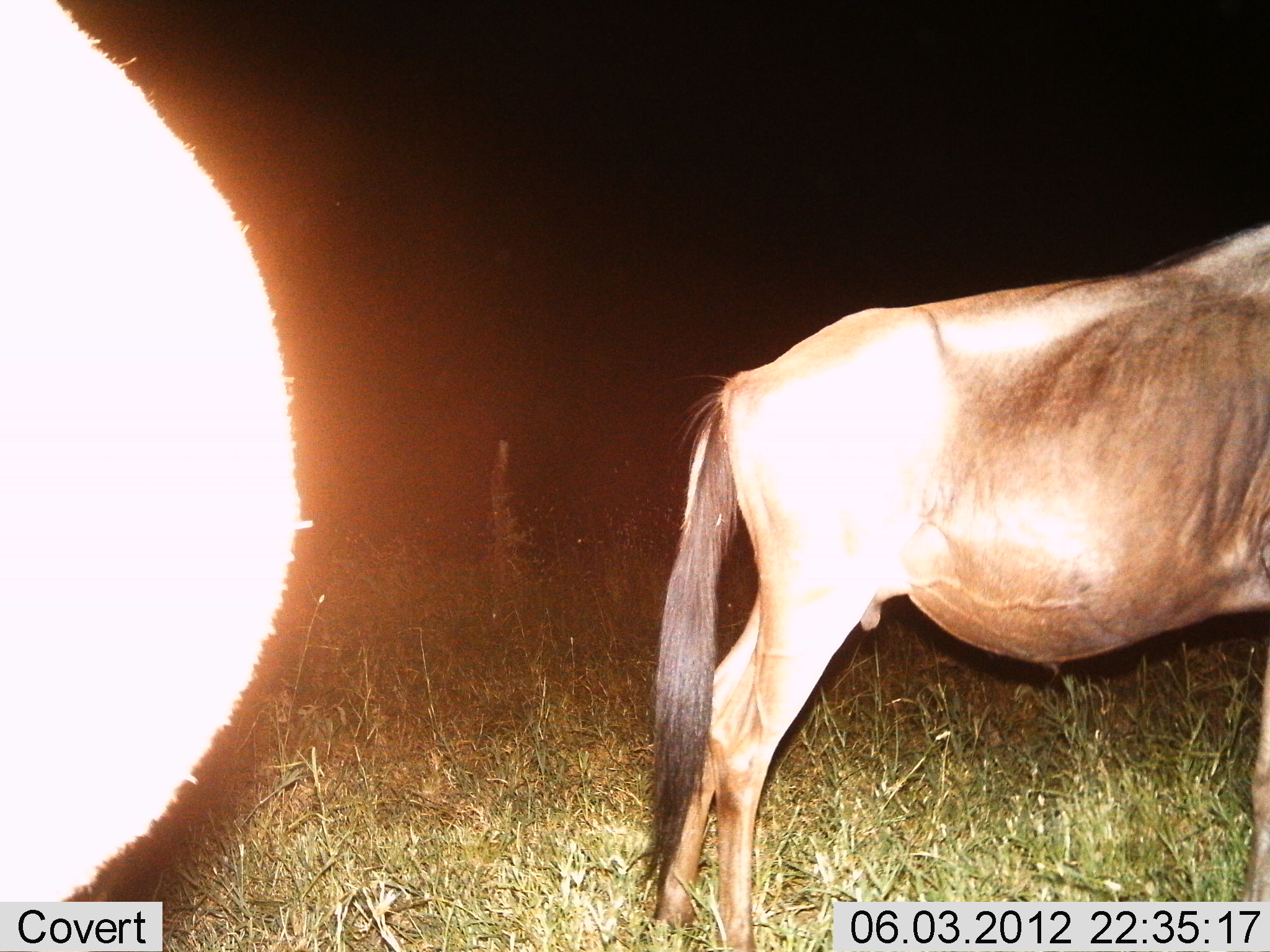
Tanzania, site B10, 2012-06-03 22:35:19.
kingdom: Animalia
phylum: Chordata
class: Mammalia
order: Artiodactyla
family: Bovidae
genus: Connochaetes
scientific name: Connochaetes taurinus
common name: blue wildebeest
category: wildebeest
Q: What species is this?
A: Wildebeest (blue wildebeest) (Connochaetes taurinus).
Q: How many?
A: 2.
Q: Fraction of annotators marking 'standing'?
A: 100%.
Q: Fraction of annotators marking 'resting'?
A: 0%.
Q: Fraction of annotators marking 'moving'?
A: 0%.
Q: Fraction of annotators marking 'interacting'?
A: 0%.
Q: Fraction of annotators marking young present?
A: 0%.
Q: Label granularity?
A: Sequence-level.